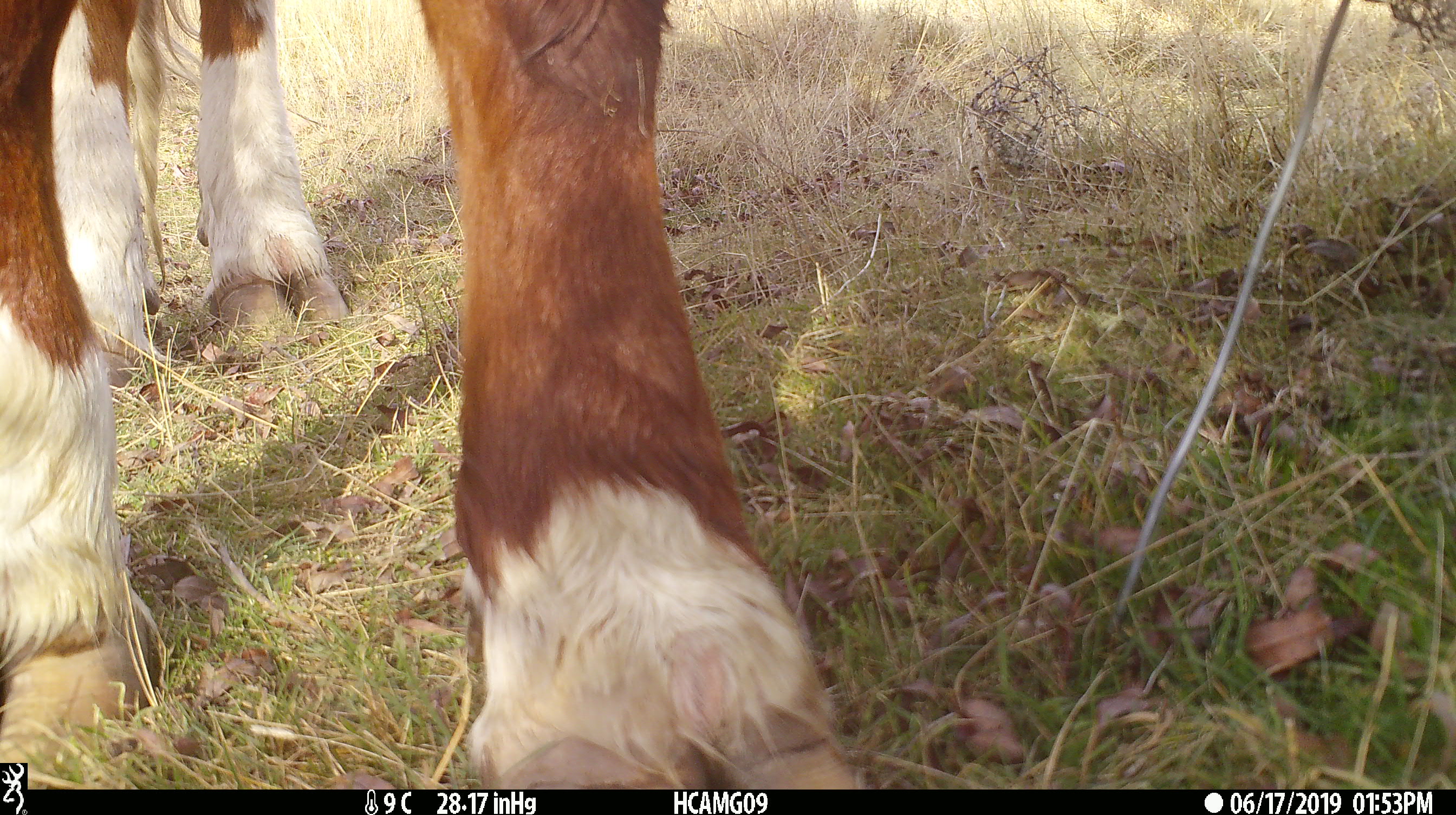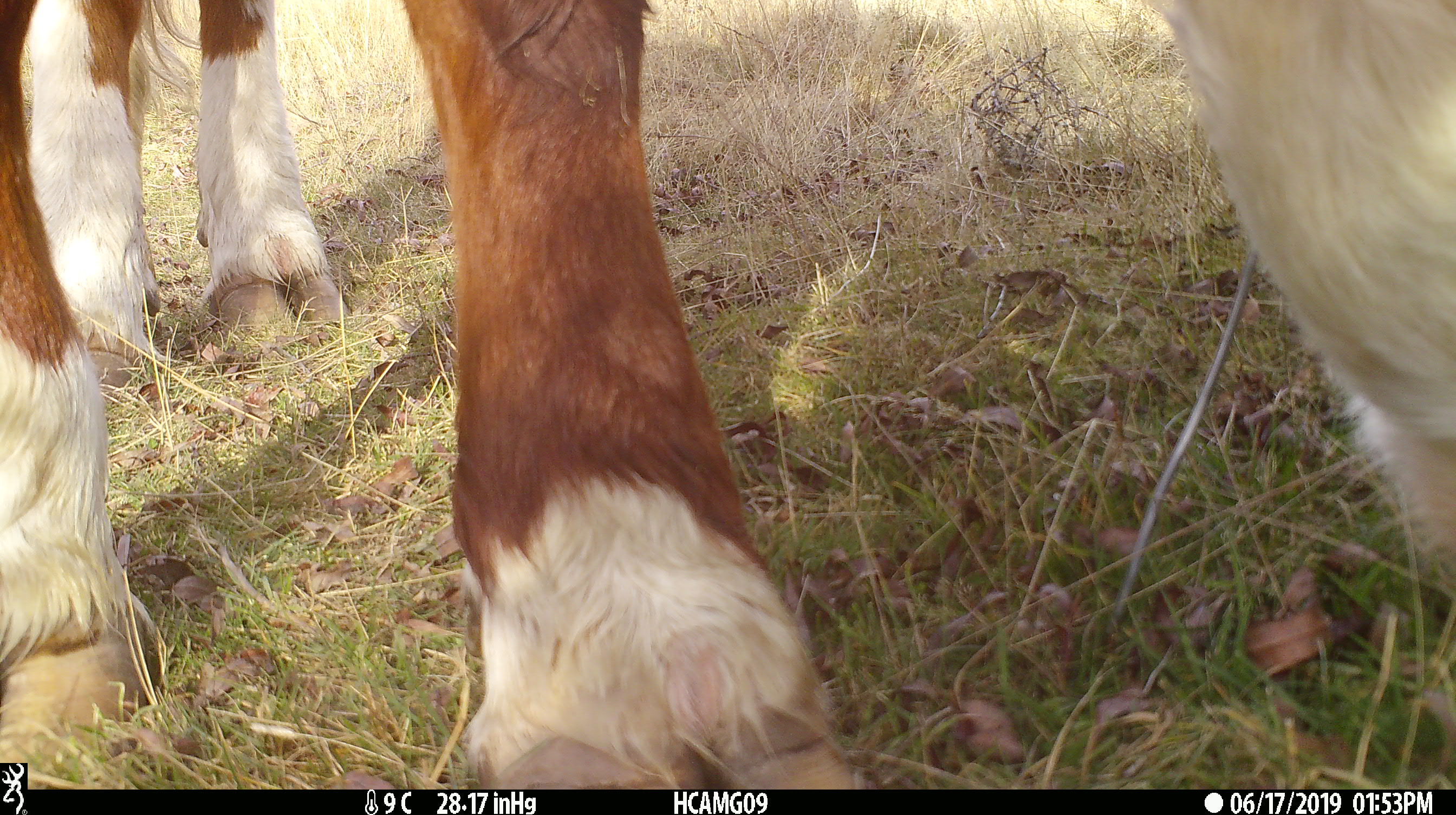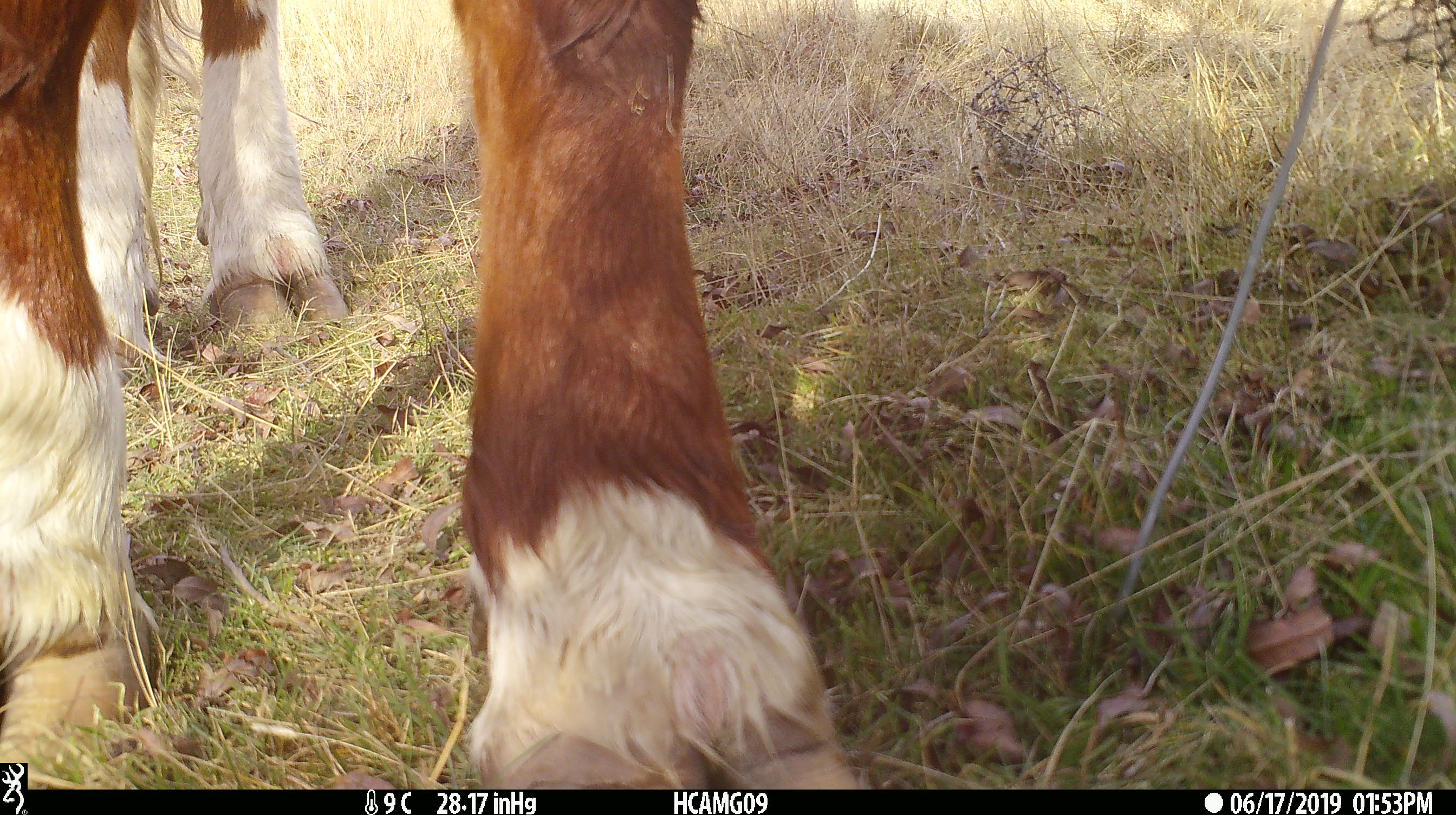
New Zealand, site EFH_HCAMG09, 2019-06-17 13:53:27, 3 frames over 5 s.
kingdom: Animalia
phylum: Chordata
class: Mammalia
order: Artiodactyla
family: Bovidae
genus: Bos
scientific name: Bos taurus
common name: domestic cow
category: cow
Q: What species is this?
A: Cow (domestic cow) (Bos taurus).